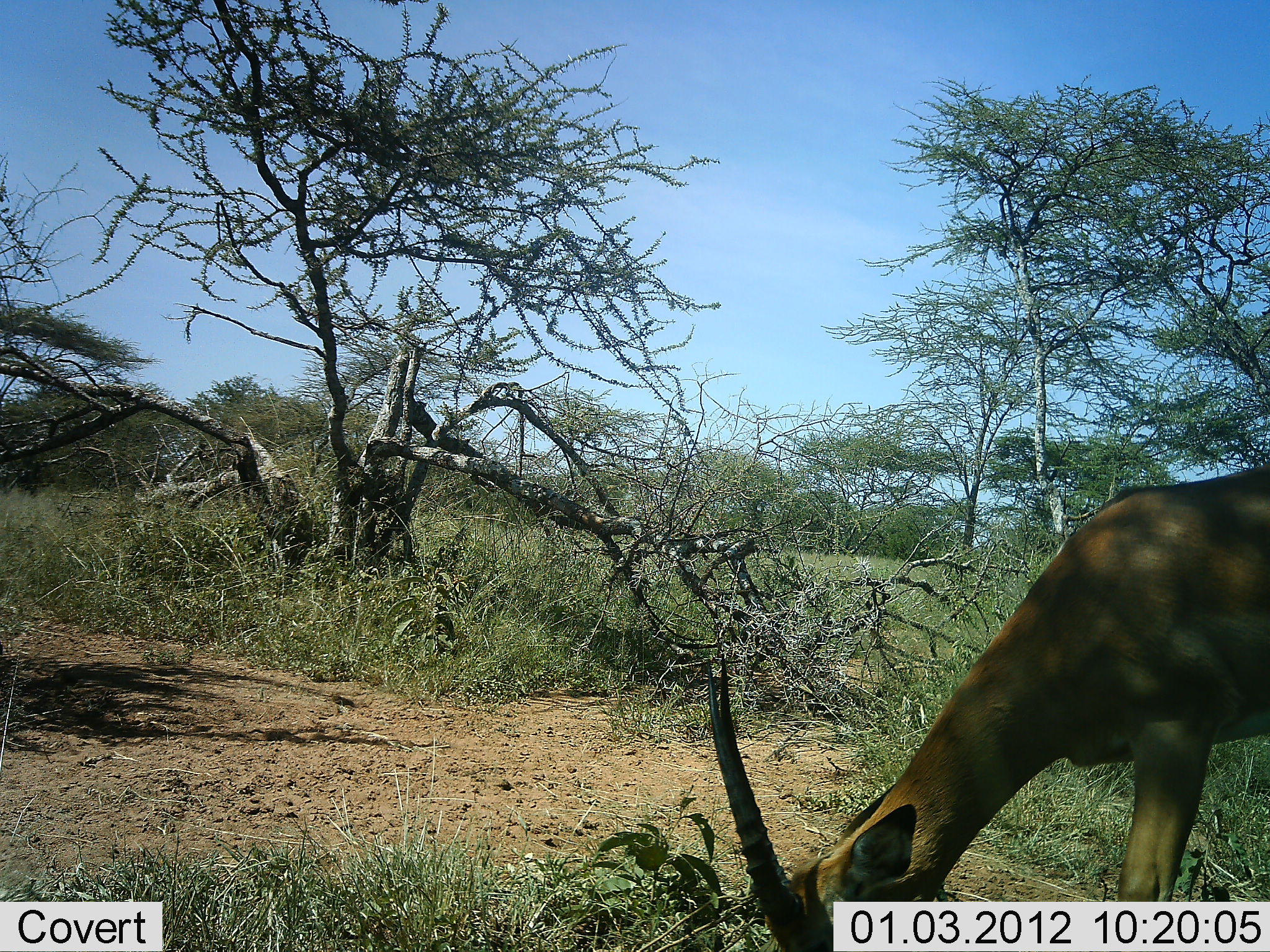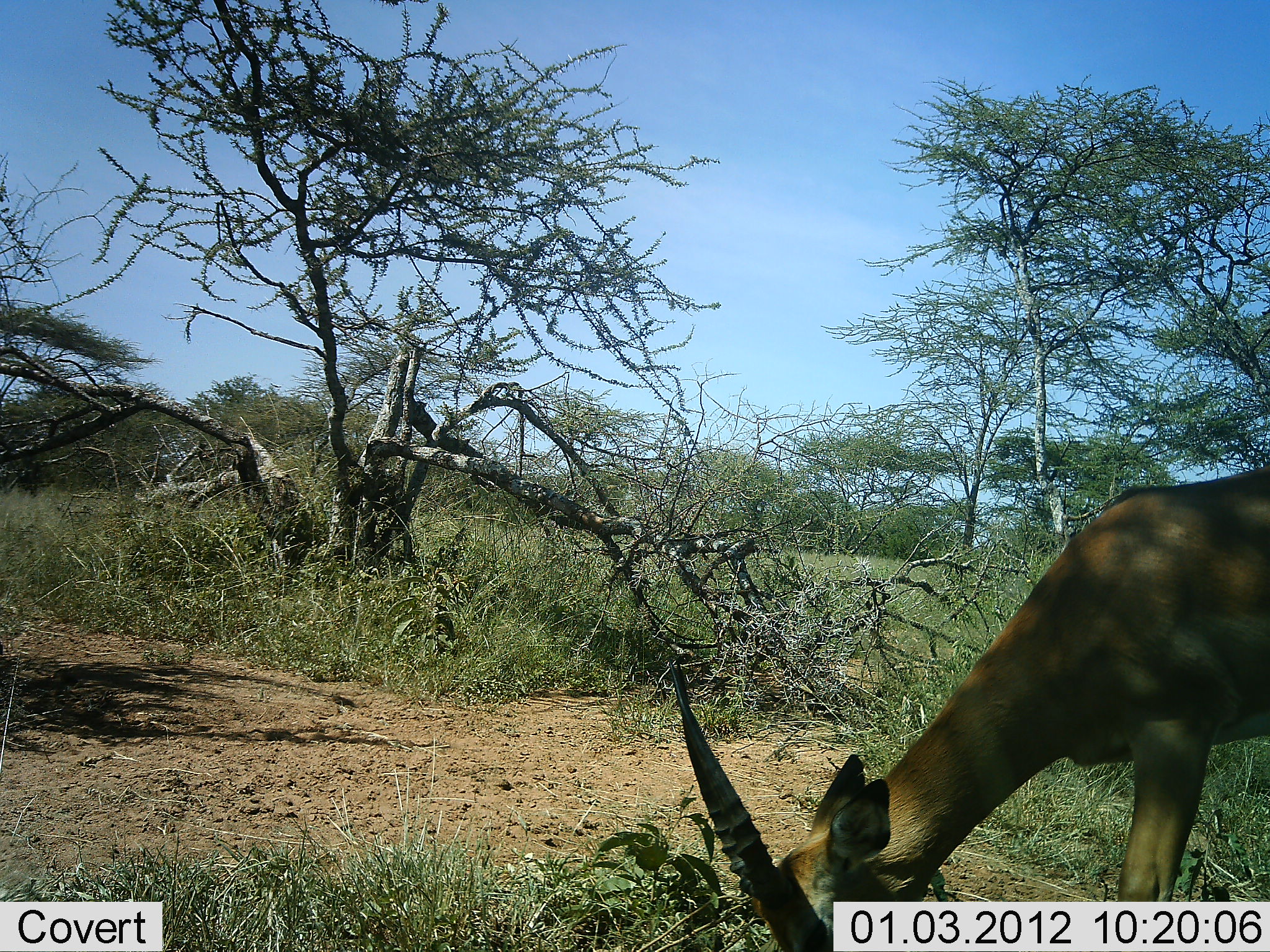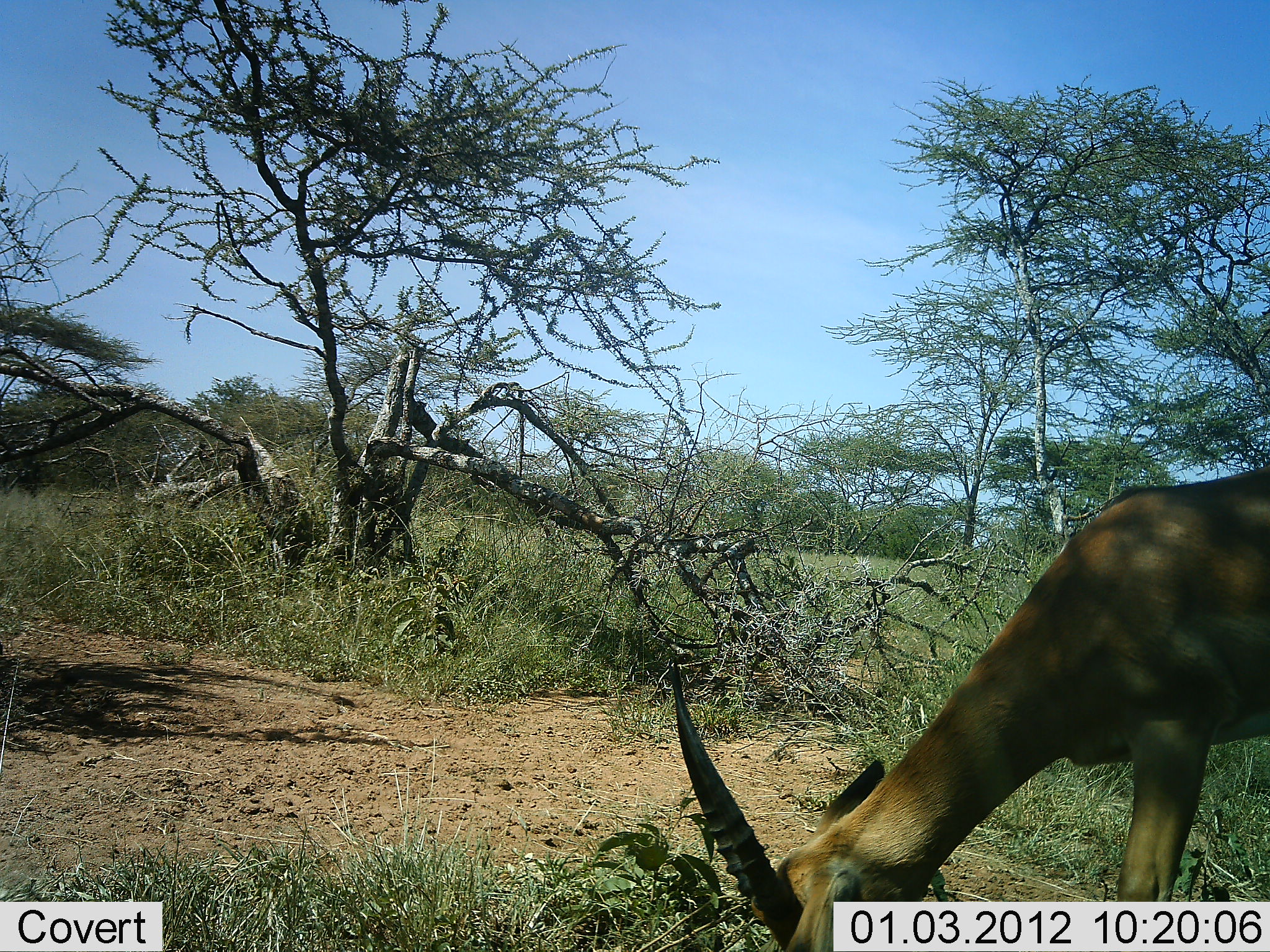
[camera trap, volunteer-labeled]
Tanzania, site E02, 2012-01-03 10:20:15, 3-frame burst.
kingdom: Animalia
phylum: Chordata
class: Mammalia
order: Artiodactyla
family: Bovidae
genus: Nanger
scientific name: Nanger granti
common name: grant's gazelle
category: gazellegrants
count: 1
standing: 7%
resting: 0%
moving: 0%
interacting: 0%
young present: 0%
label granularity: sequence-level